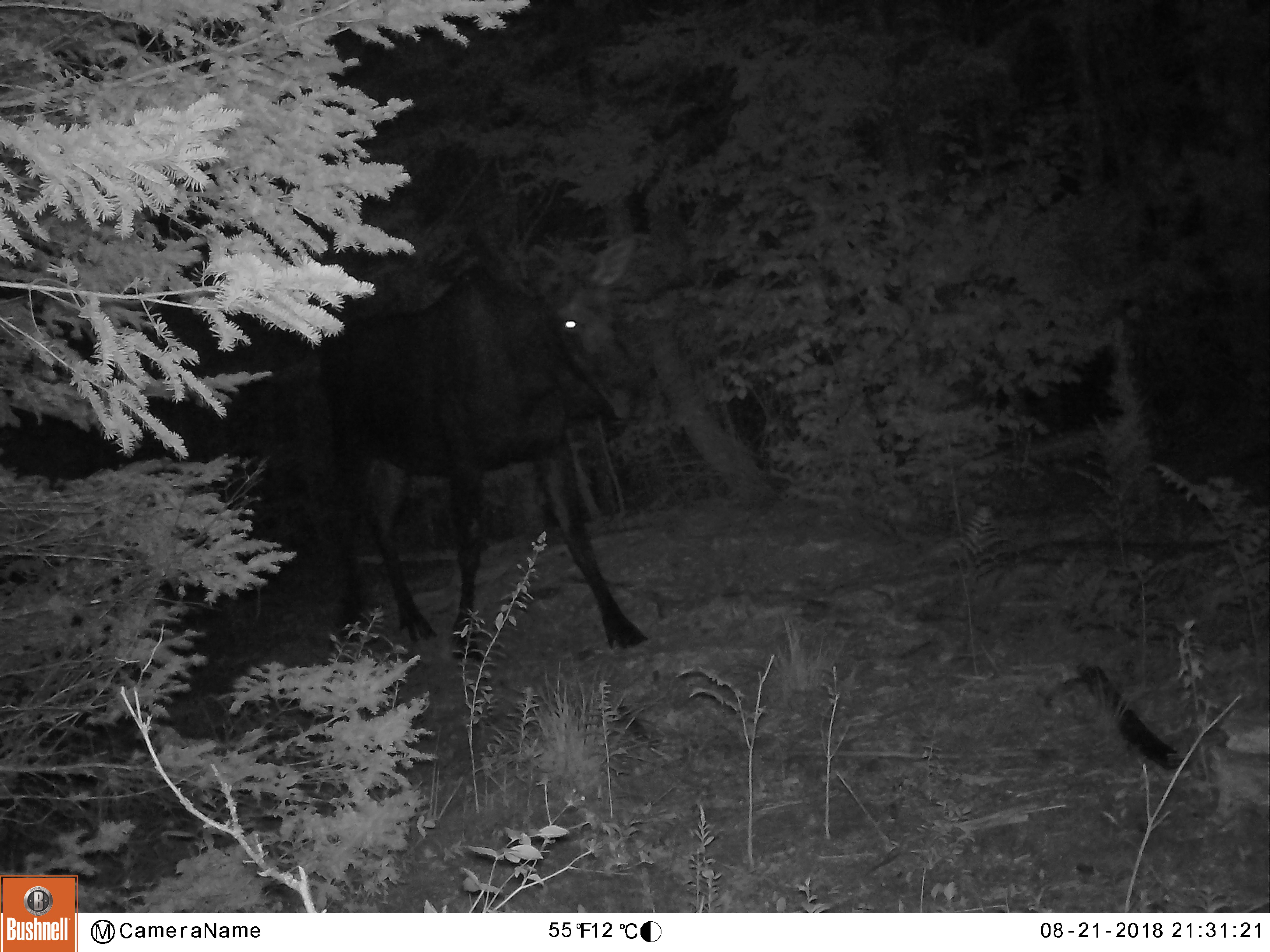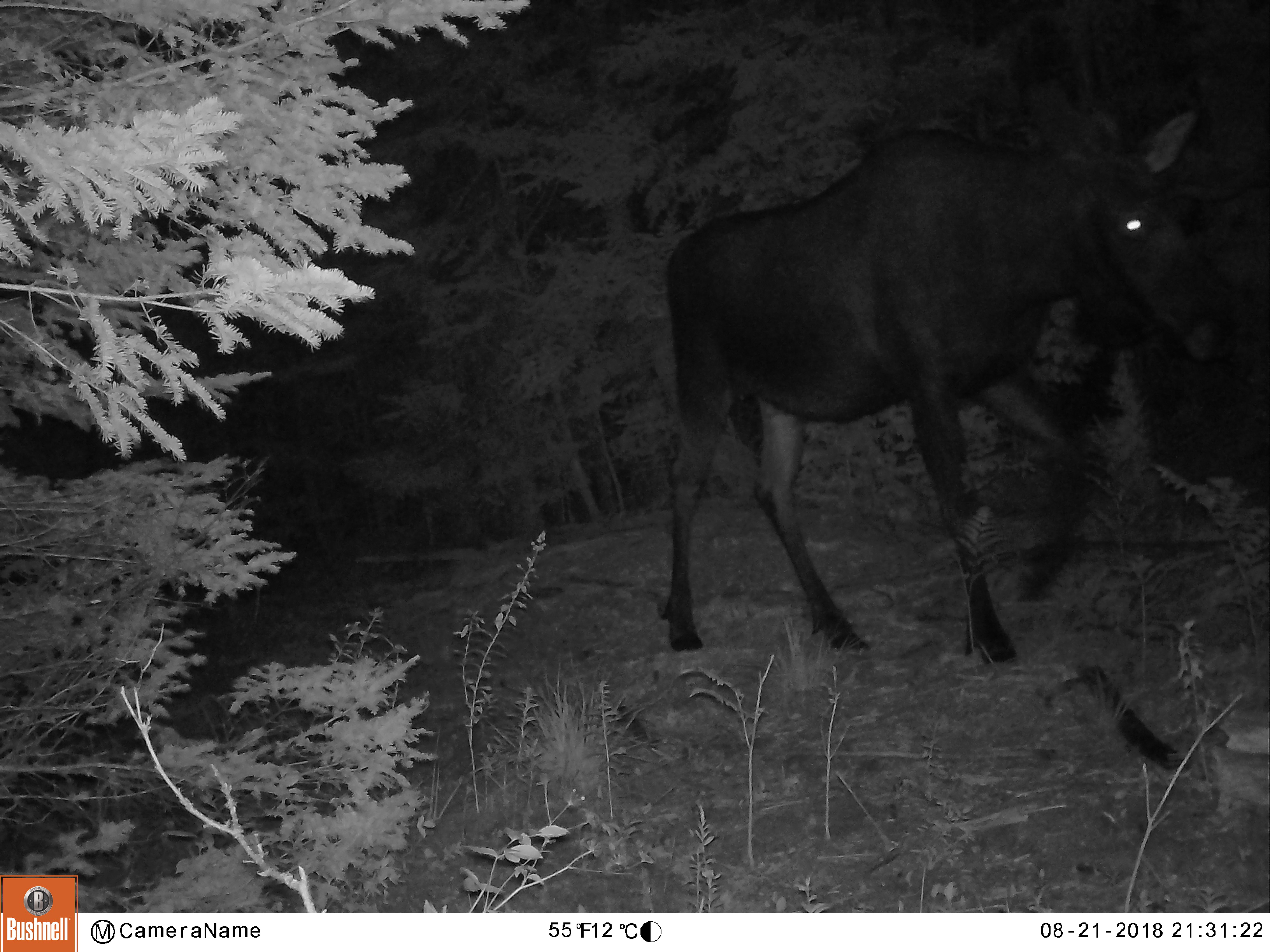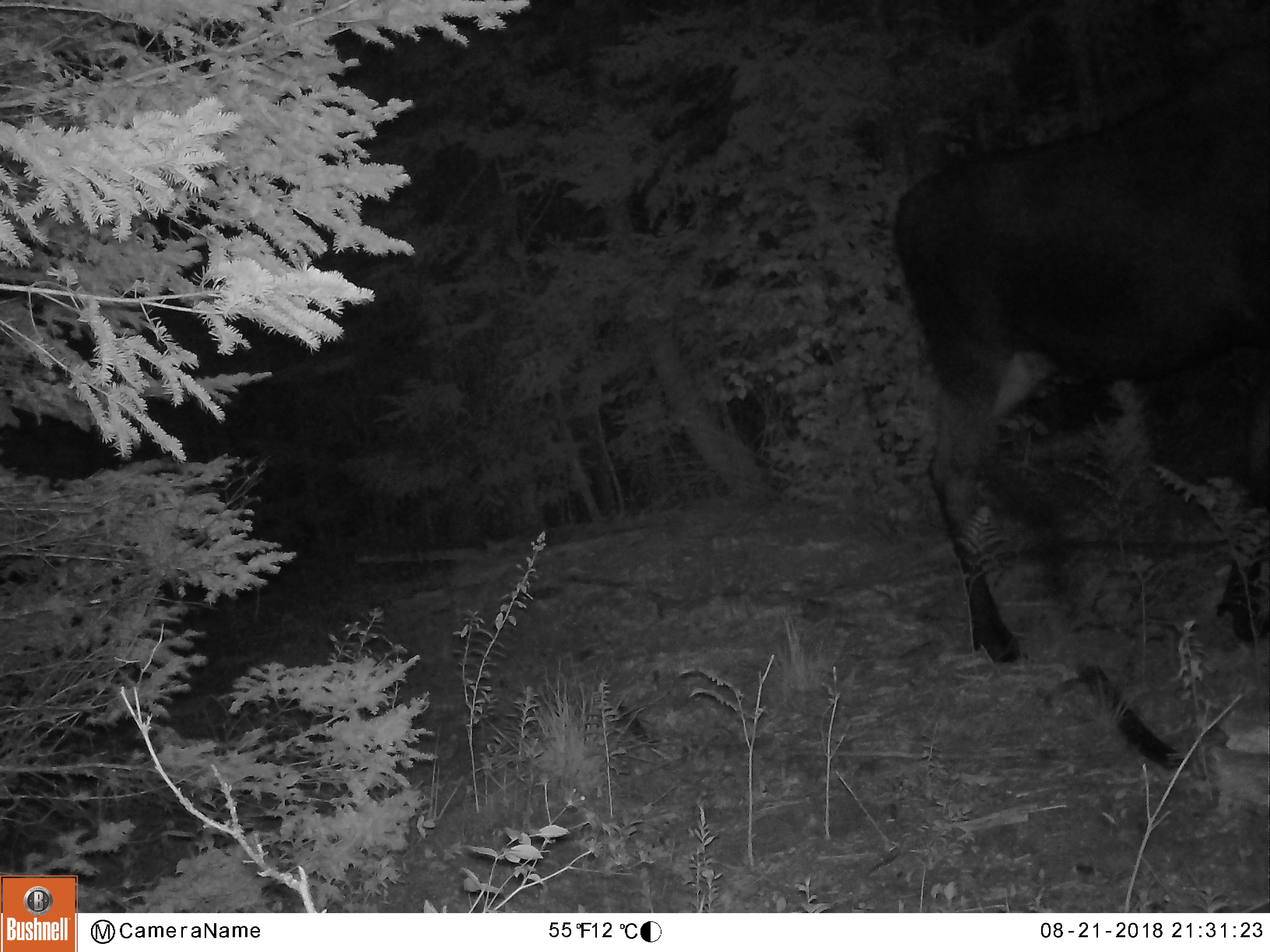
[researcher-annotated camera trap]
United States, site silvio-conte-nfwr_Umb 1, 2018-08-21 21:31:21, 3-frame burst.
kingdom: Animalia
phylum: Chordata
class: Mammalia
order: Artiodactyla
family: Cervidae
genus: Alces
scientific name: Alces alces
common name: moose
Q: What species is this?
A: Moose (Alces alces).